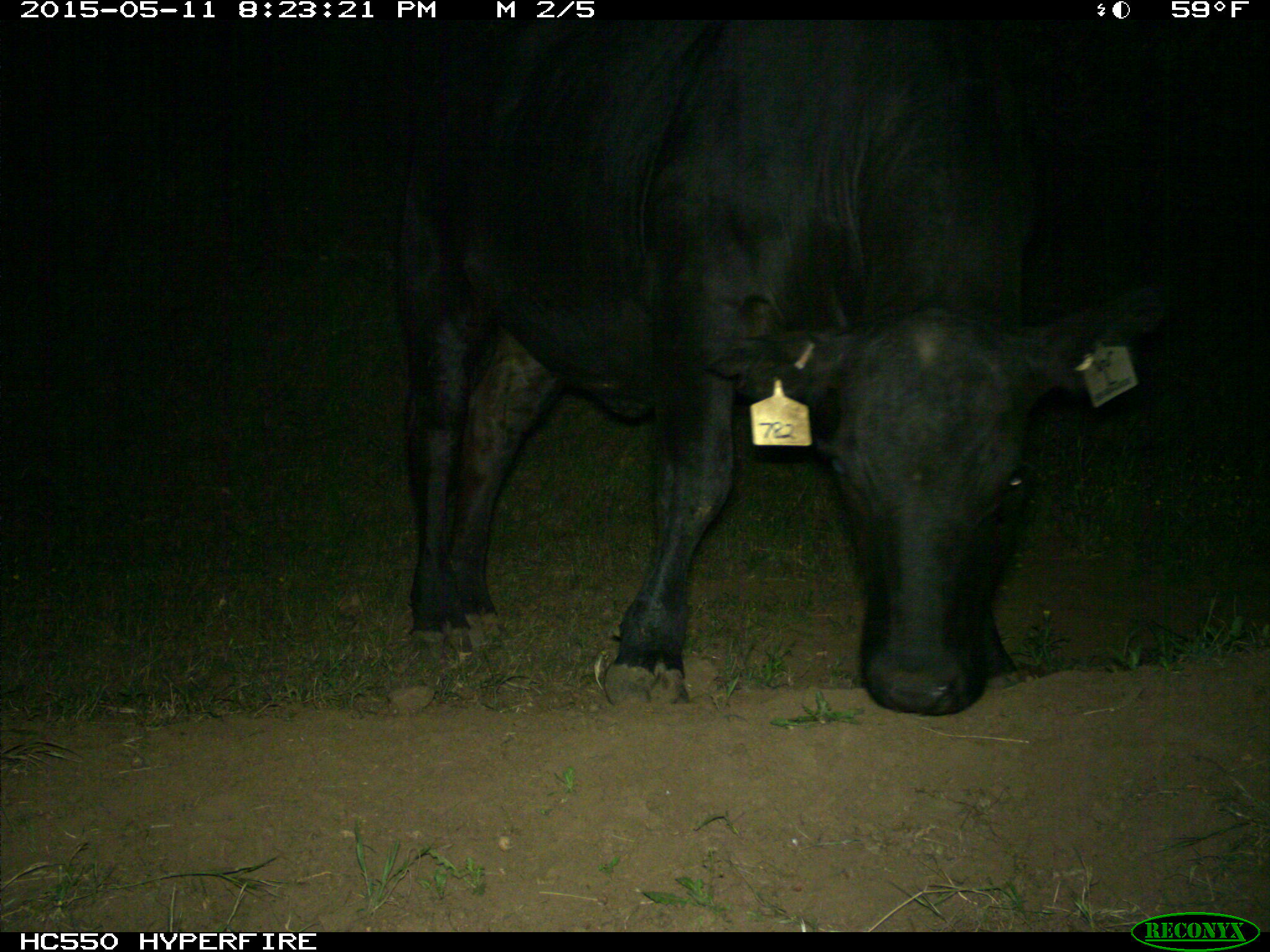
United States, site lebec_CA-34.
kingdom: Animalia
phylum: Chordata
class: Mammalia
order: Artiodactyla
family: Bovidae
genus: Bos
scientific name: Bos taurus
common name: domestic cow